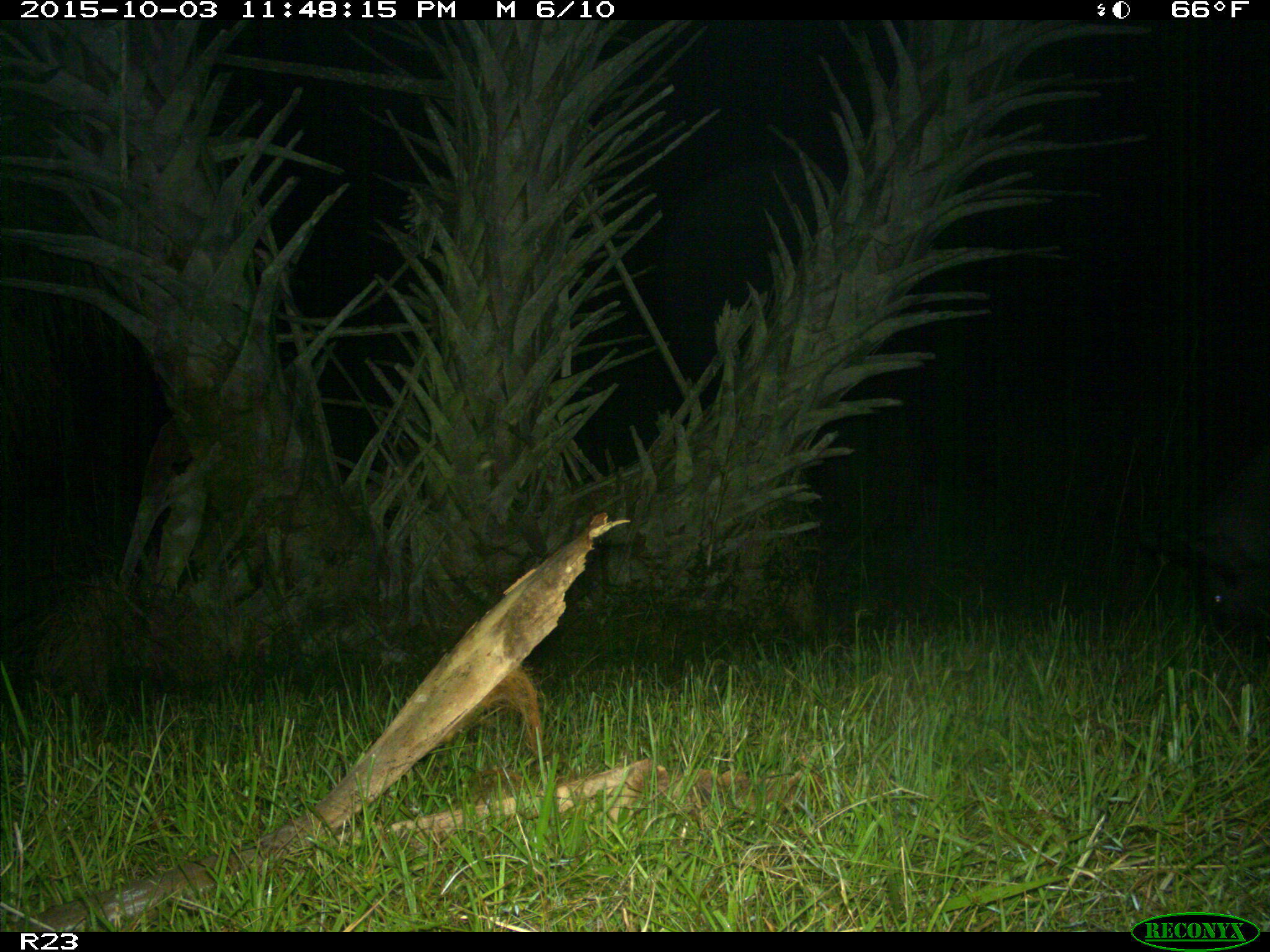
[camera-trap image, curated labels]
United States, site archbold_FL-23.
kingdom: Animalia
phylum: Chordata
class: Mammalia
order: Artiodactyla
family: Suidae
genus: Sus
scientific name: Sus scrofa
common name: wild boar